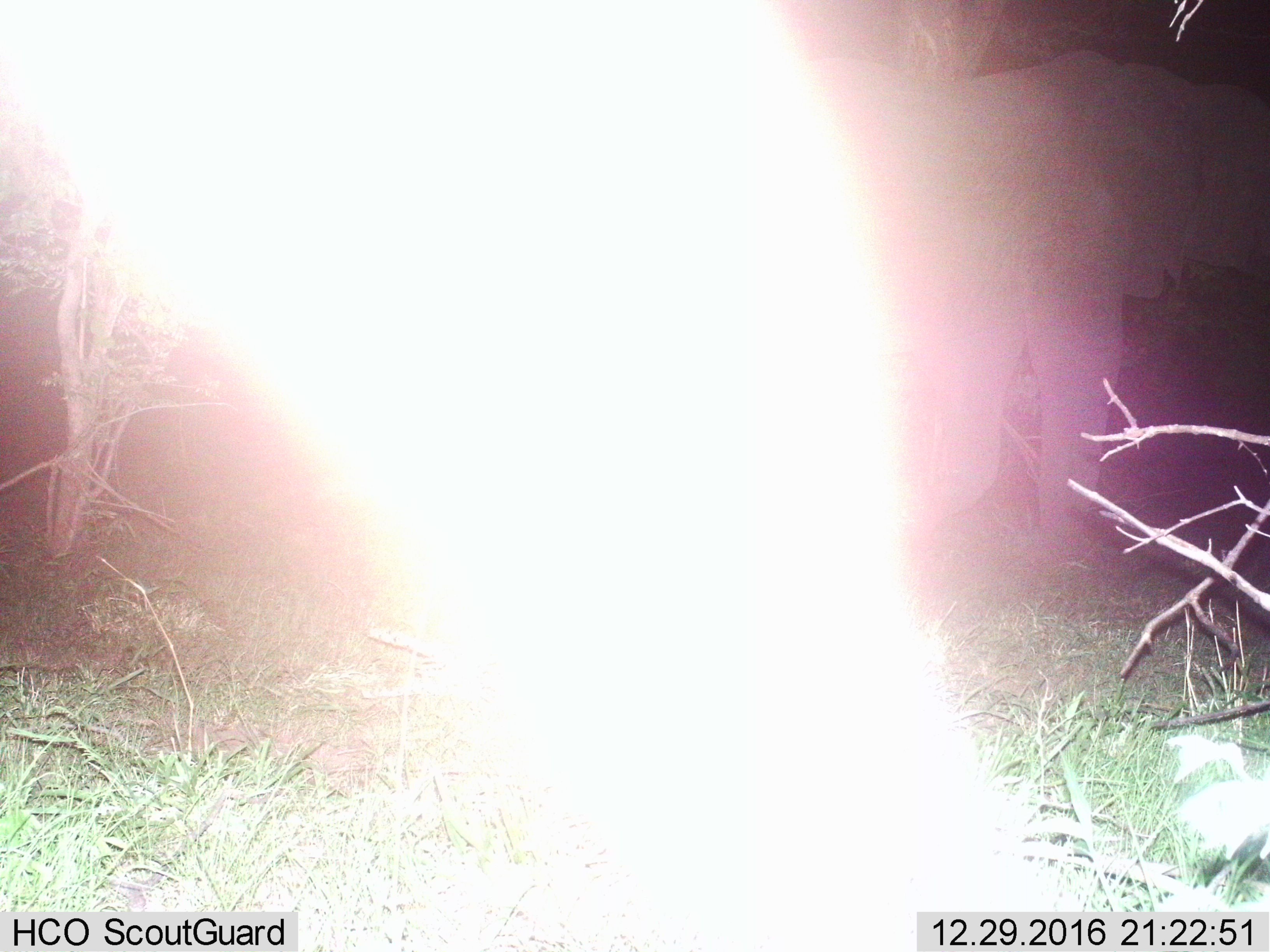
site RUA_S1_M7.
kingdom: Animalia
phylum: Chordata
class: Mammalia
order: Proboscidea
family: Elephantidae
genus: Loxodonta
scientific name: Loxodonta africana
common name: african bush elephant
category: elephant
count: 1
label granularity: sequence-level